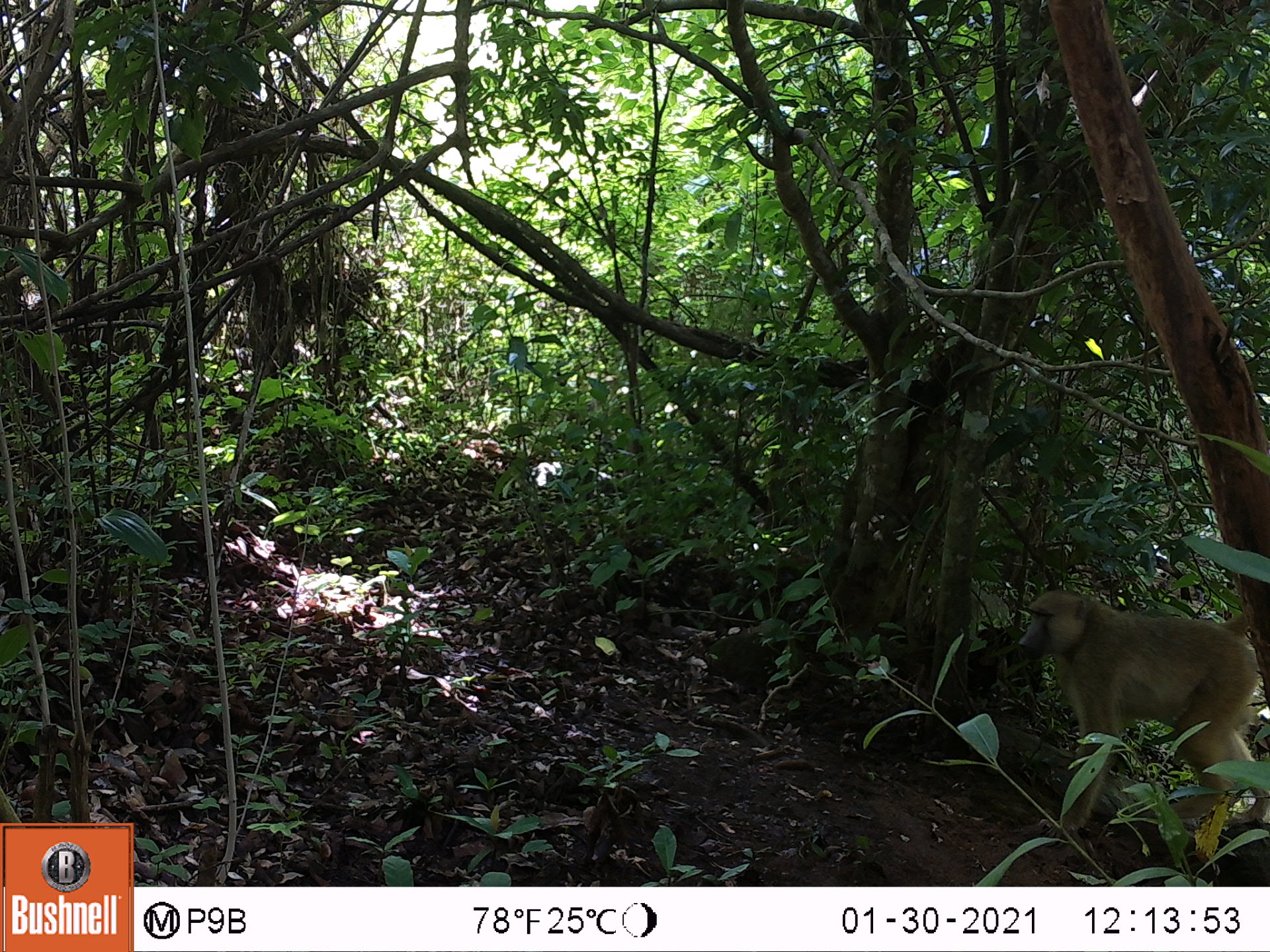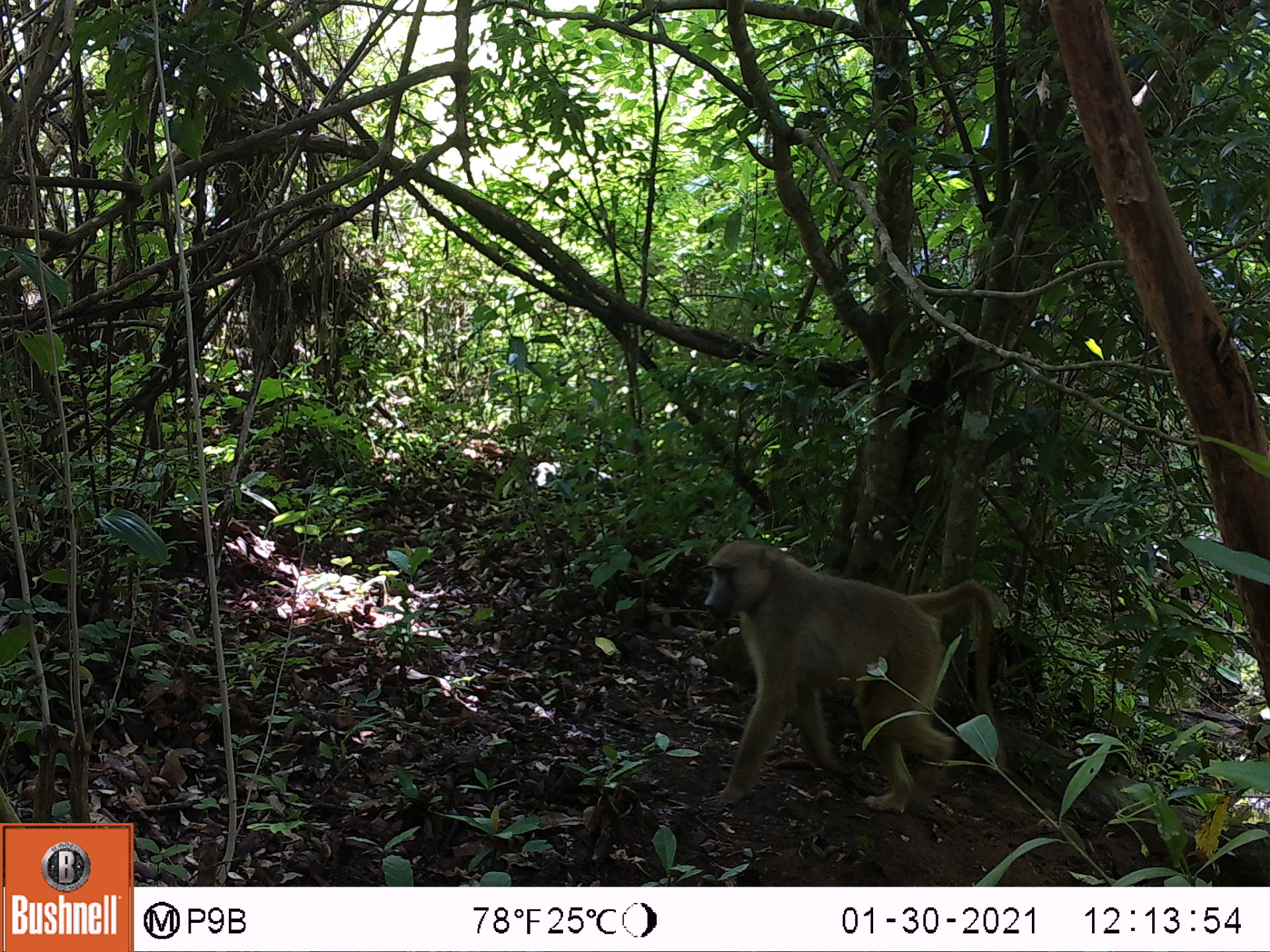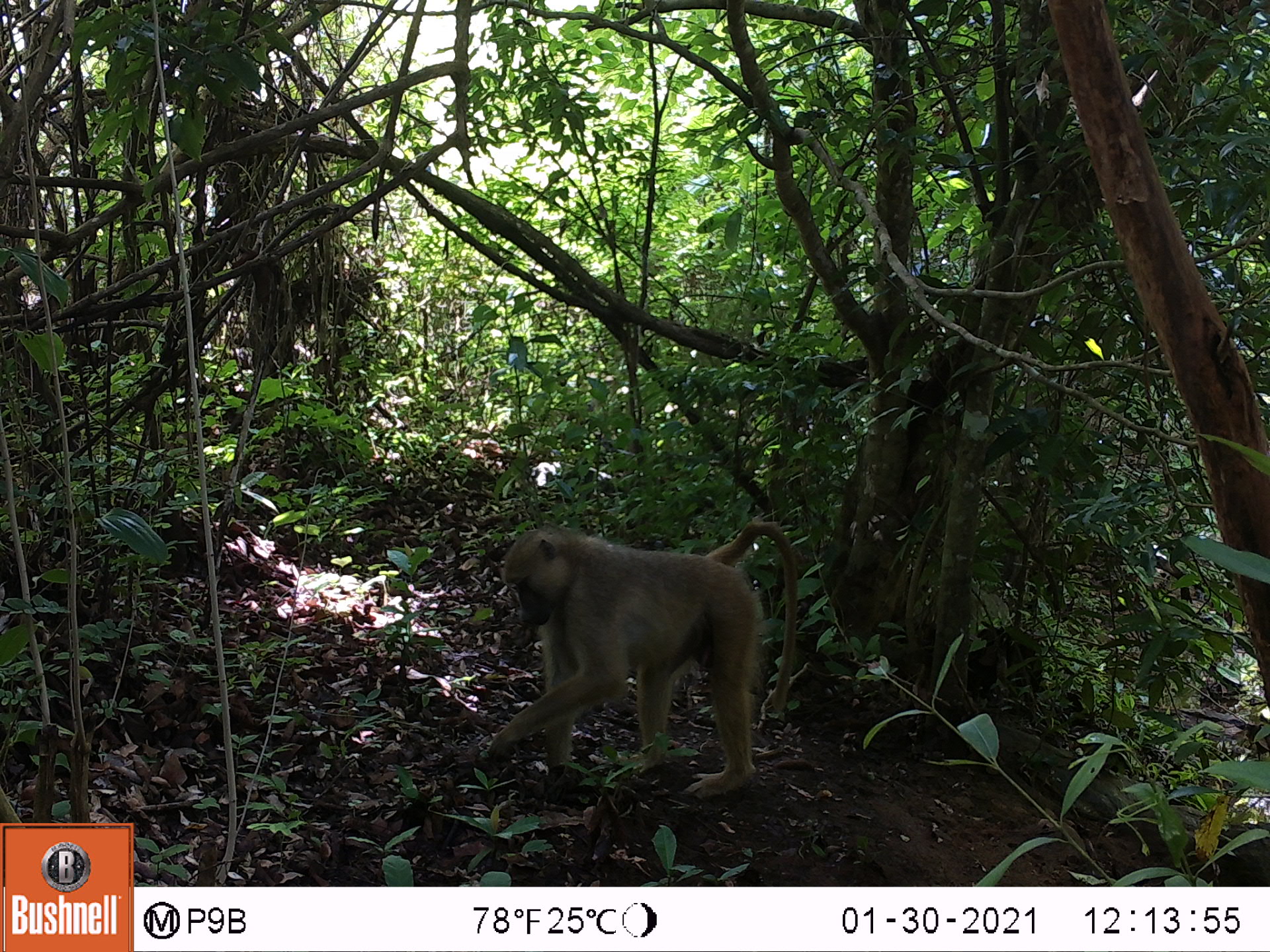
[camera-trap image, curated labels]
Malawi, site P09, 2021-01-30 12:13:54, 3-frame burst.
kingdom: Animalia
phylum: Chordata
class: Mammalia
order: Primates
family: Cercopithecidae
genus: Papio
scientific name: Papio cynocephalus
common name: yellow baboon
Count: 1.